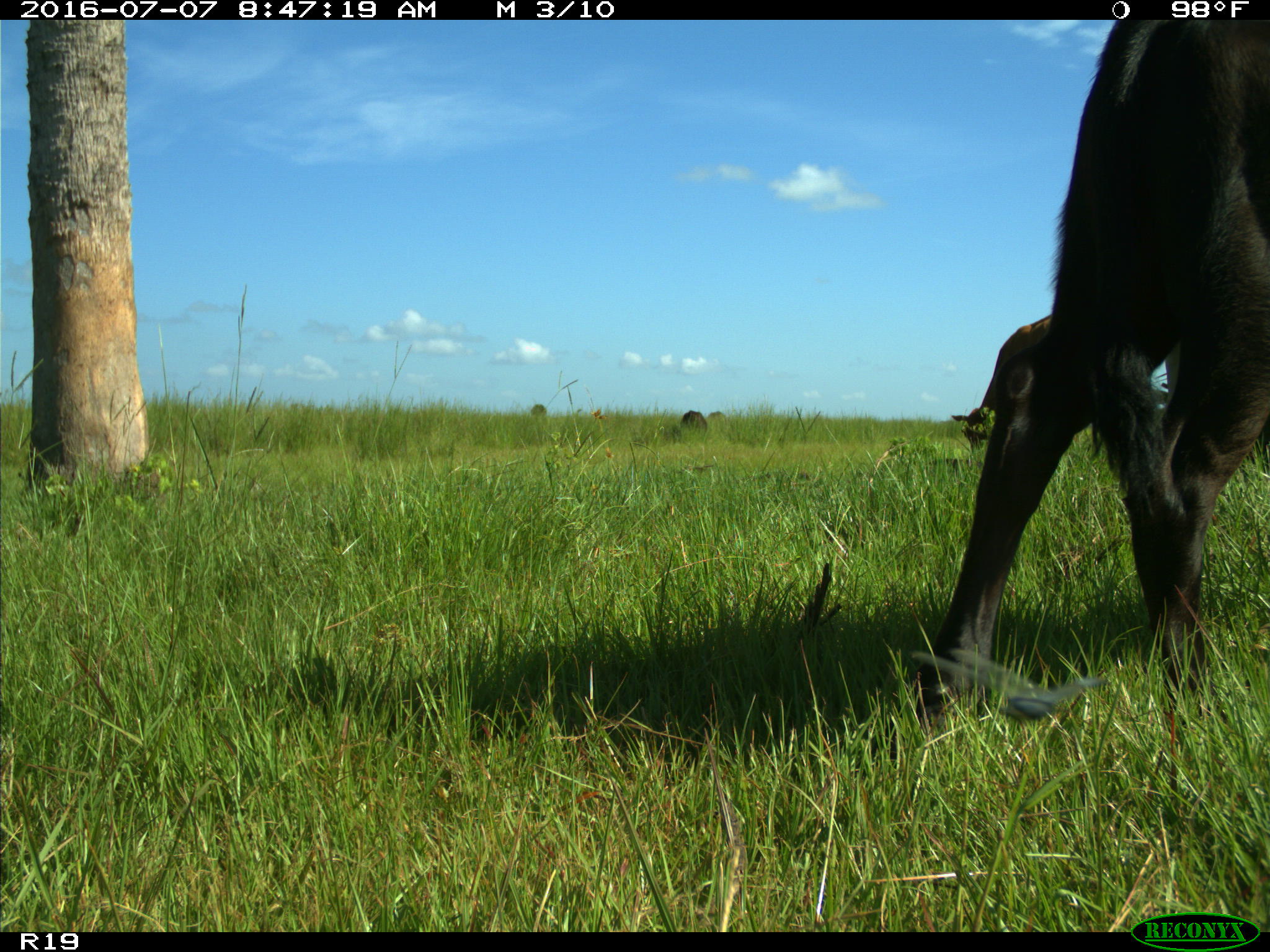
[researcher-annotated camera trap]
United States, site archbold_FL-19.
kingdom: Animalia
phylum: Chordata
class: Mammalia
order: Artiodactyla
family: Bovidae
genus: Bos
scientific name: Bos taurus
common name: domestic cow